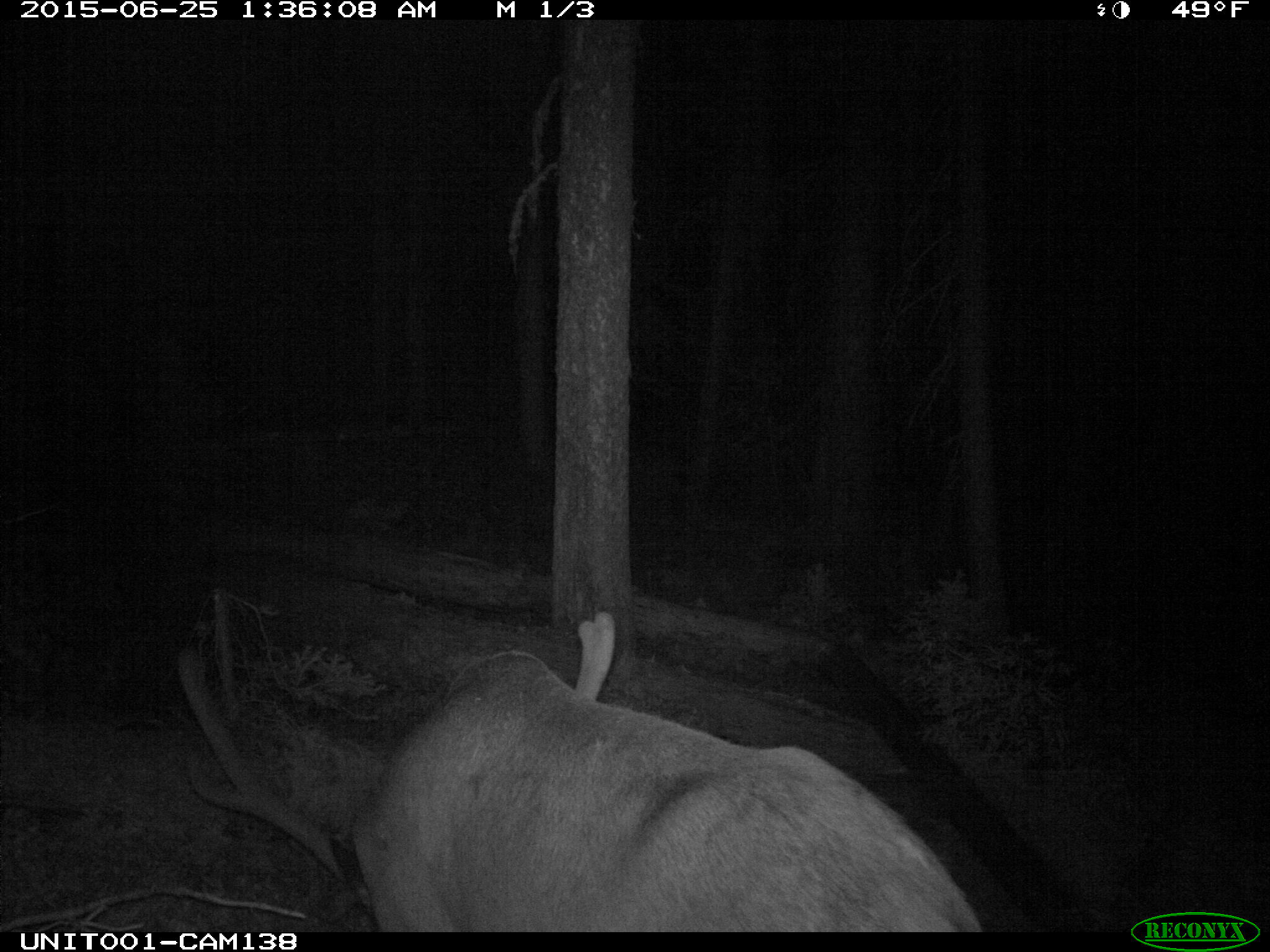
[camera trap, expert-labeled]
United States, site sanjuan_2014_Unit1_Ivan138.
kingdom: Animalia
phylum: Chordata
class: Mammalia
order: Artiodactyla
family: Cervidae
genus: Cervus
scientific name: Cervus elaphus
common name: red deer